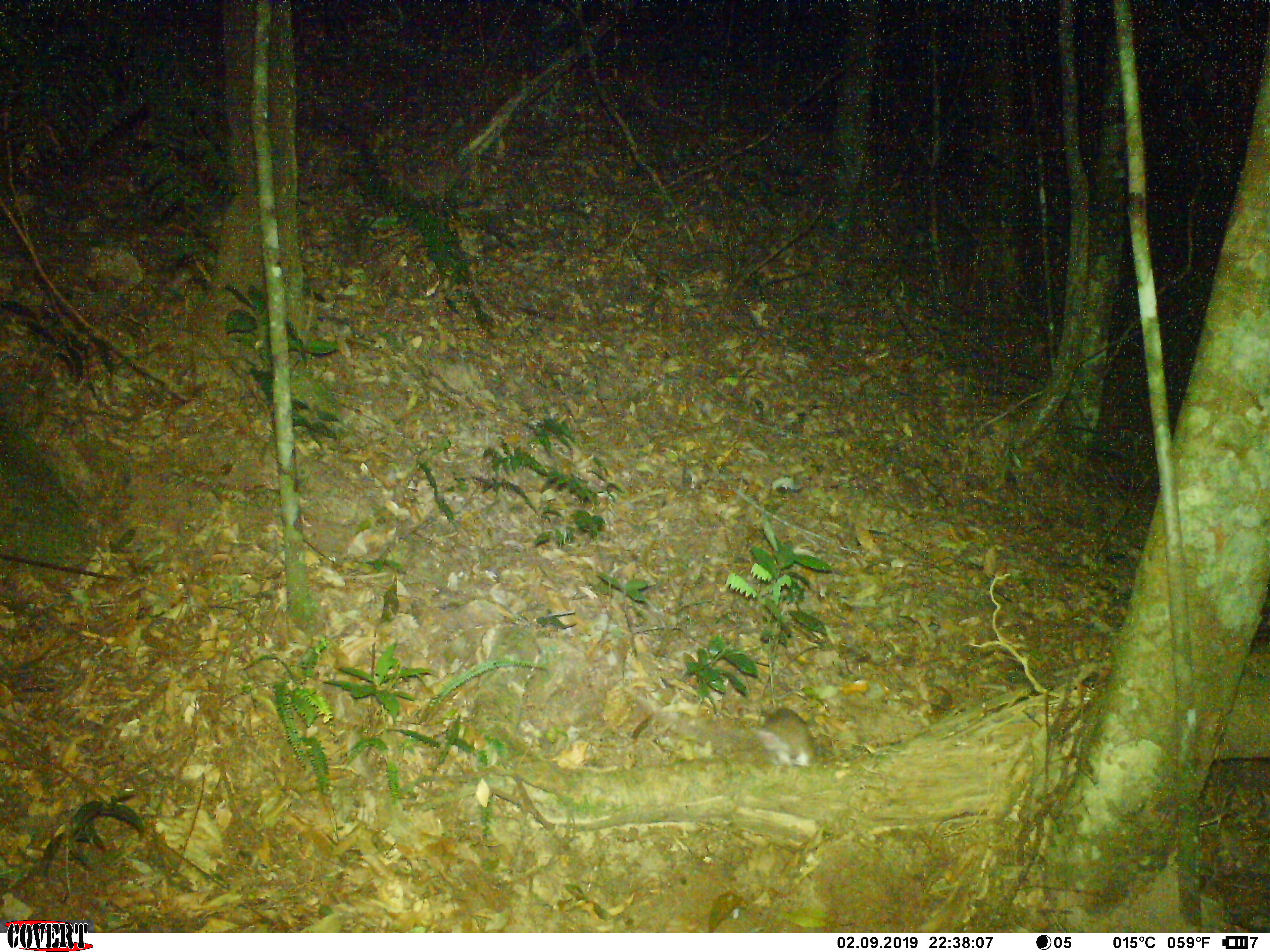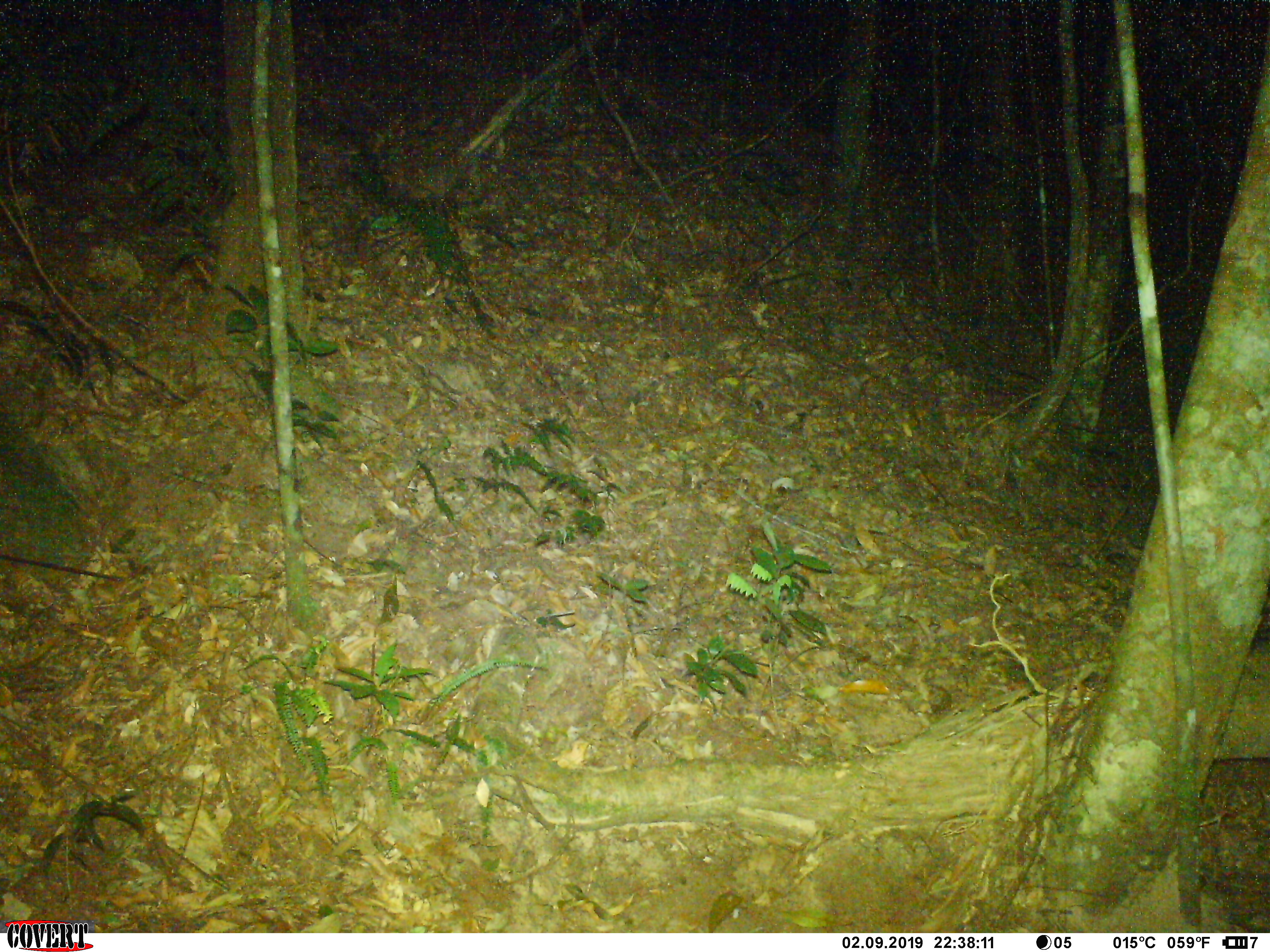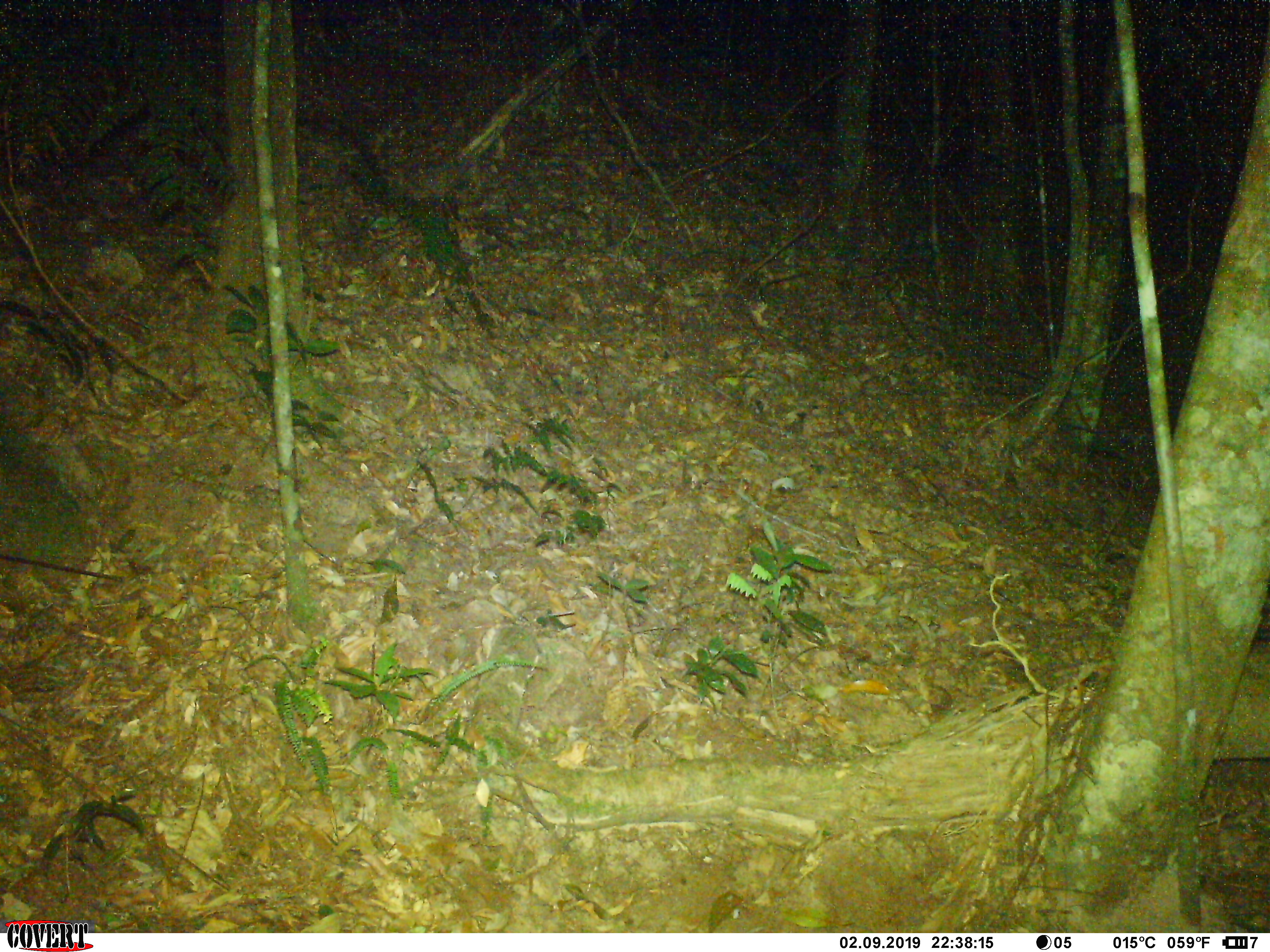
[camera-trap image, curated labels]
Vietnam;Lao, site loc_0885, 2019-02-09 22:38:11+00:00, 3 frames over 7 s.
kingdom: Animalia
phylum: Chordata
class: Mammalia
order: Rodentia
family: Muridae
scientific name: Muridae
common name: old-world mice and rats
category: unidentified murid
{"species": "unidentified murid (old-world mice and rats) (Muridae)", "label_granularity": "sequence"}